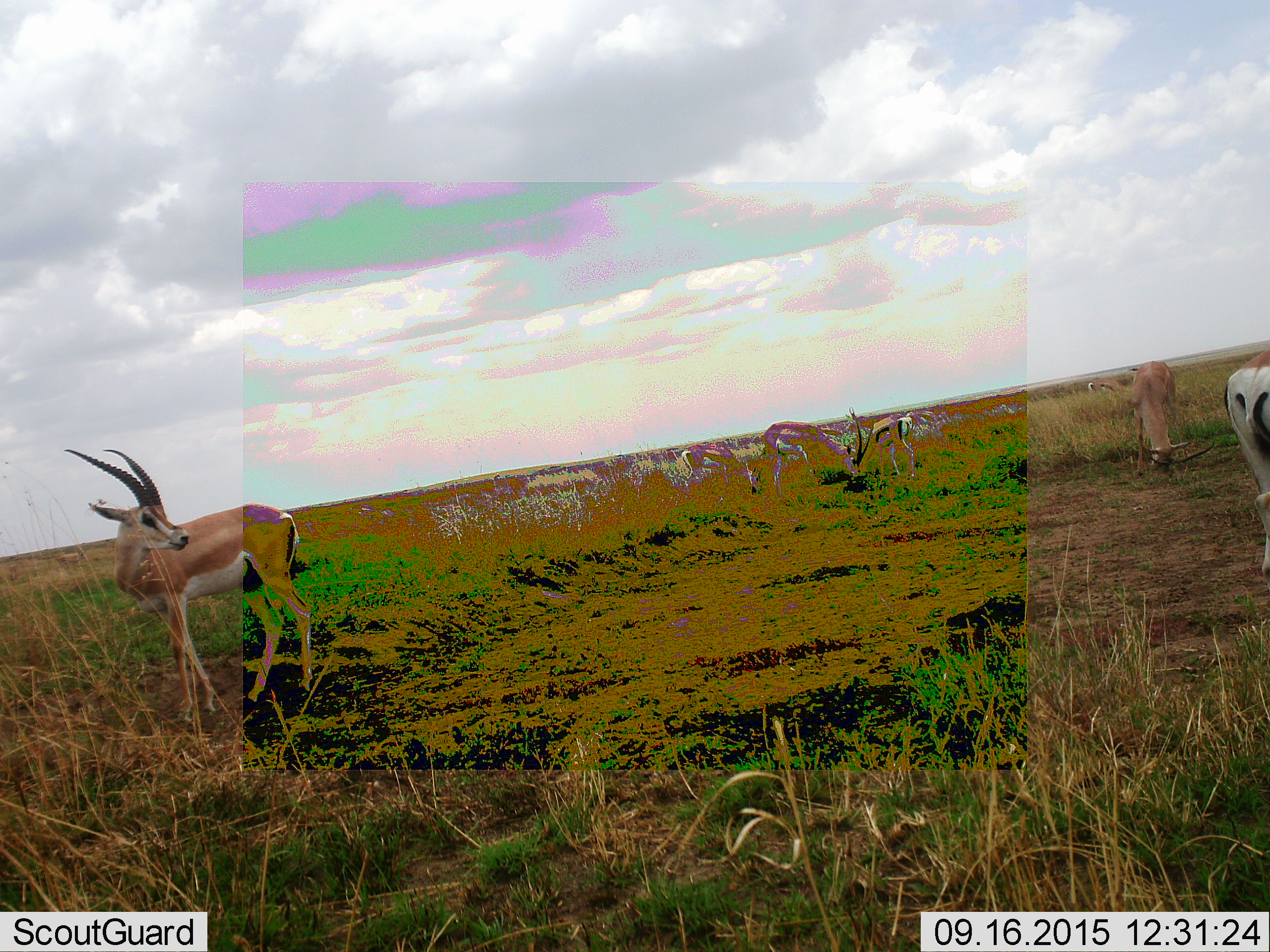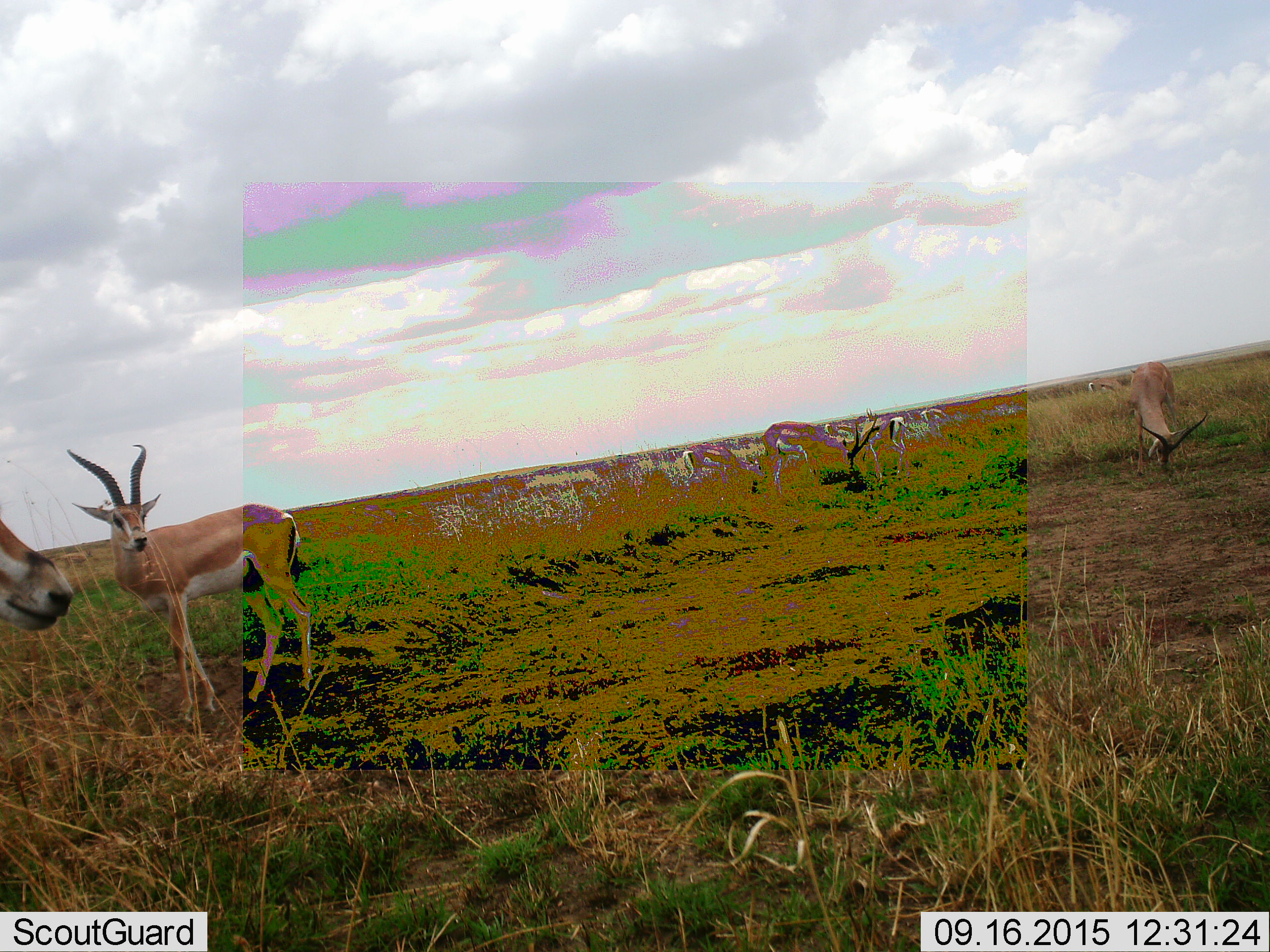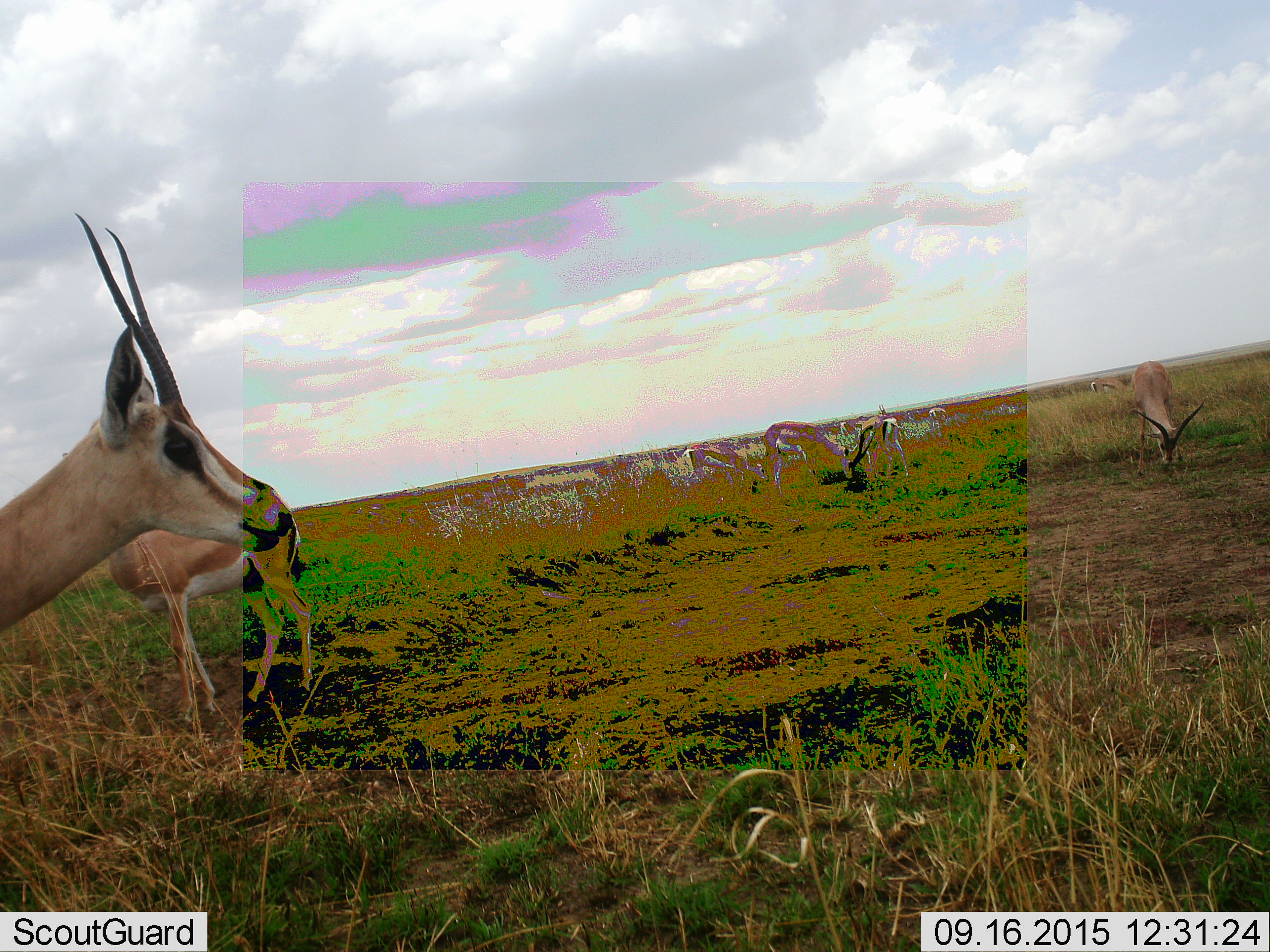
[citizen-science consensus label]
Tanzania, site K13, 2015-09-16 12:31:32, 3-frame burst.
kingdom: Animalia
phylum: Chordata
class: Mammalia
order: Artiodactyla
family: Bovidae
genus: Eudorcas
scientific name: Eudorcas thomsonii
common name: thomson's gazelle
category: gazellethomsons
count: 6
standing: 71%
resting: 0%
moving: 57%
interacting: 0%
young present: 0%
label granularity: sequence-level